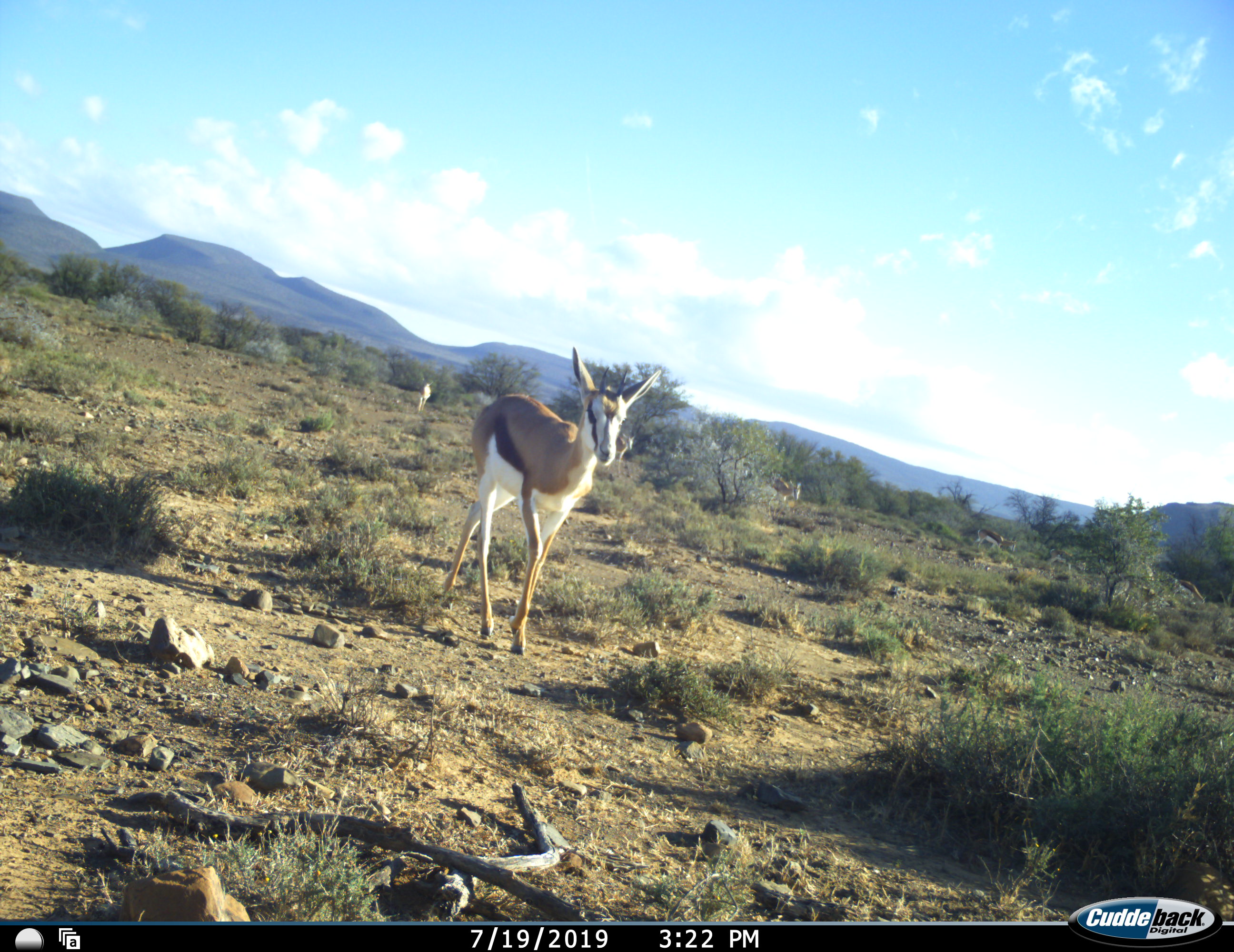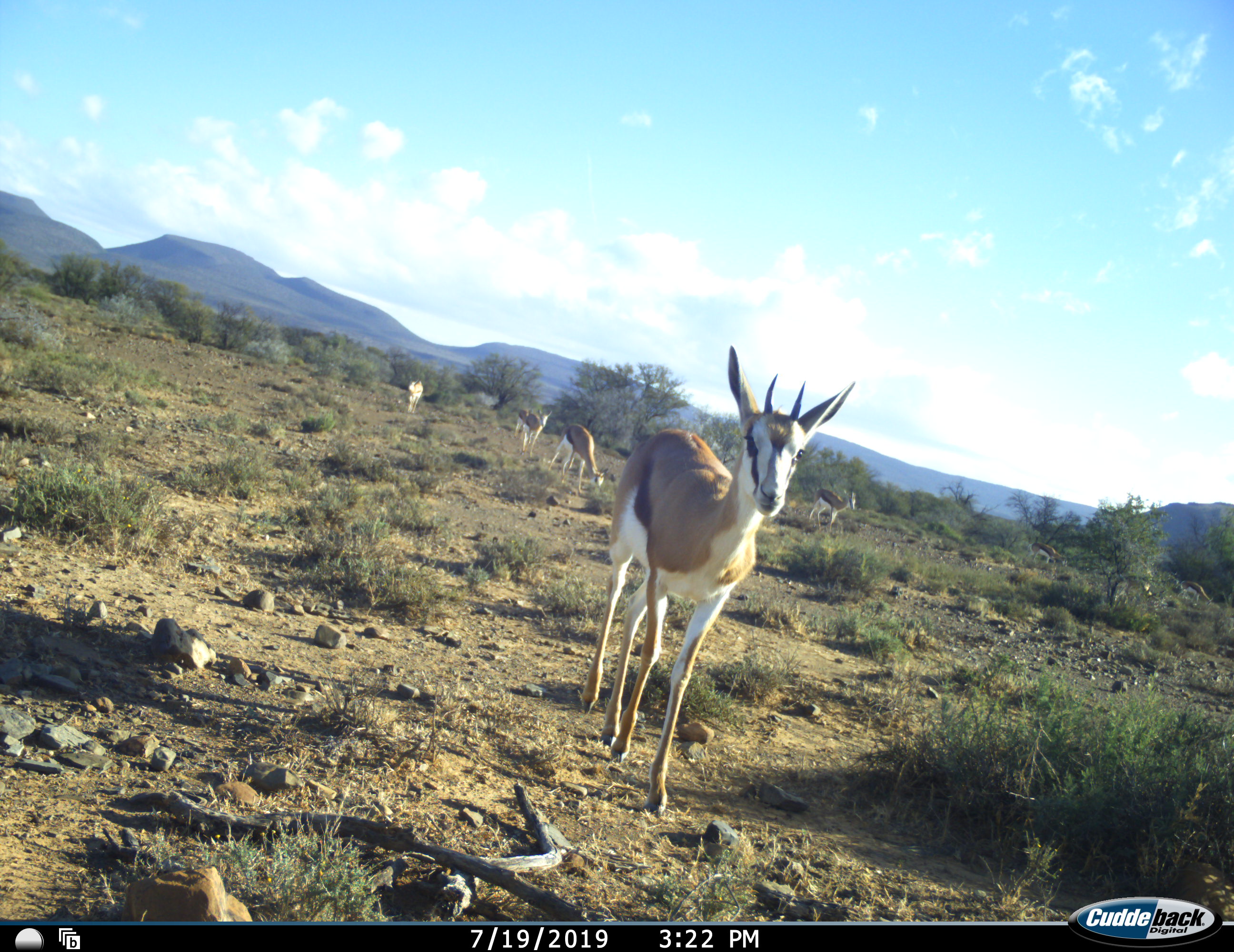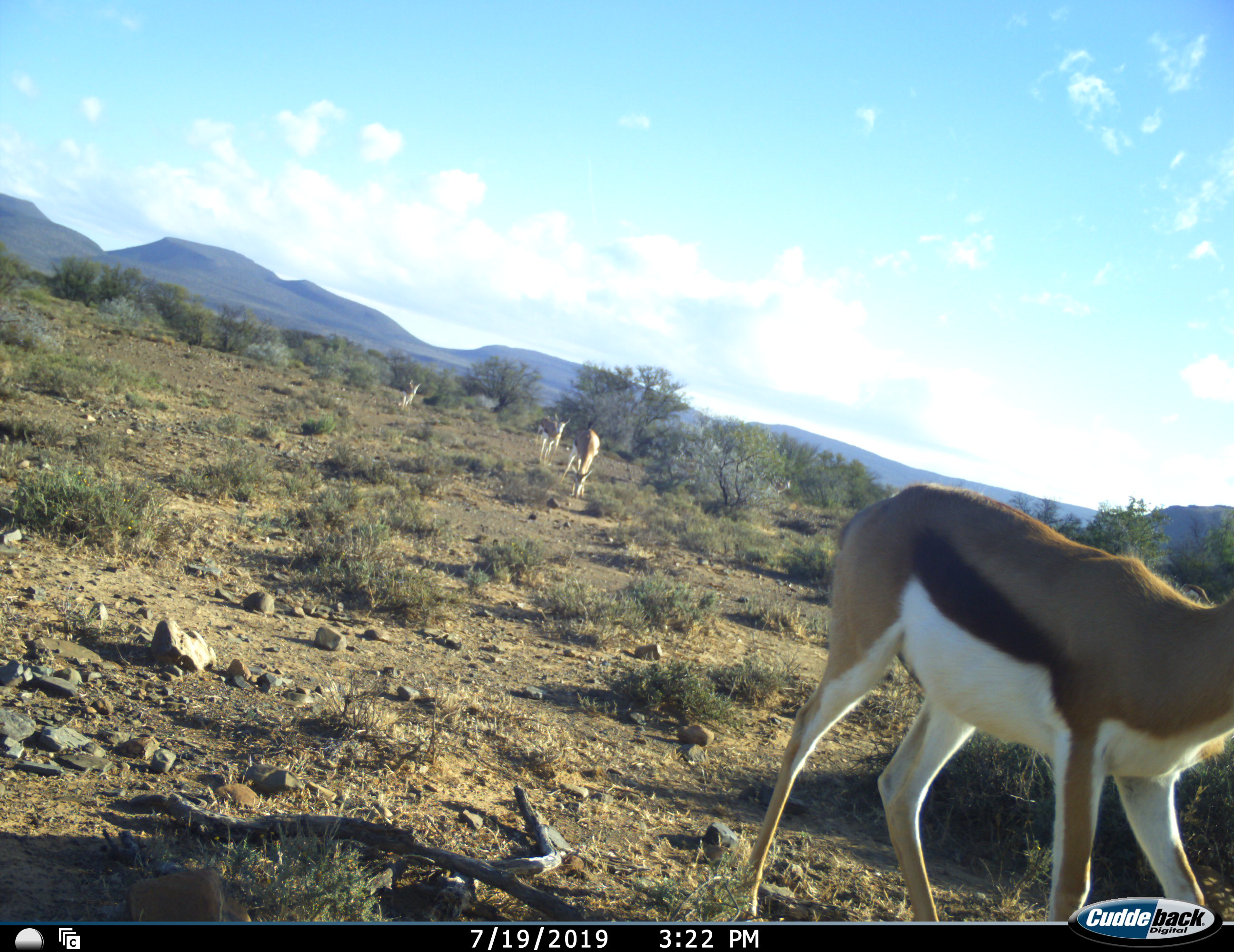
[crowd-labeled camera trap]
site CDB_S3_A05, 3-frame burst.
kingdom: Animalia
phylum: Chordata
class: Mammalia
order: Artiodactyla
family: Bovidae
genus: Antidorcas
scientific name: Antidorcas marsupialis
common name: springbok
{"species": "springbok (Antidorcas marsupialis)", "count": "6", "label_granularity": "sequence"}